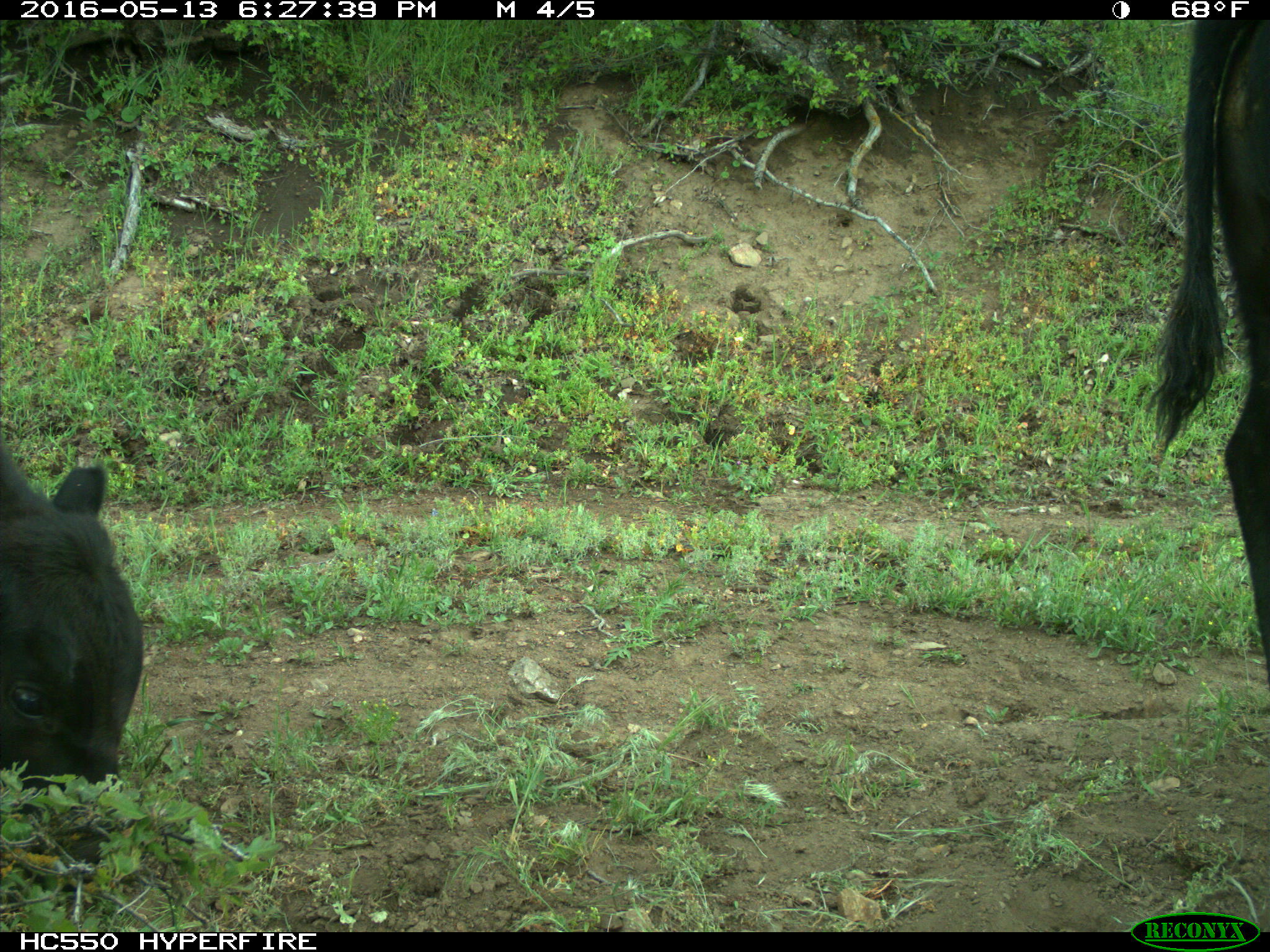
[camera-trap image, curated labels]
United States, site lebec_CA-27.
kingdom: Animalia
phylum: Chordata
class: Mammalia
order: Artiodactyla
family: Bovidae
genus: Bos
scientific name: Bos taurus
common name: domestic cow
Bos taurus (domestic cow).